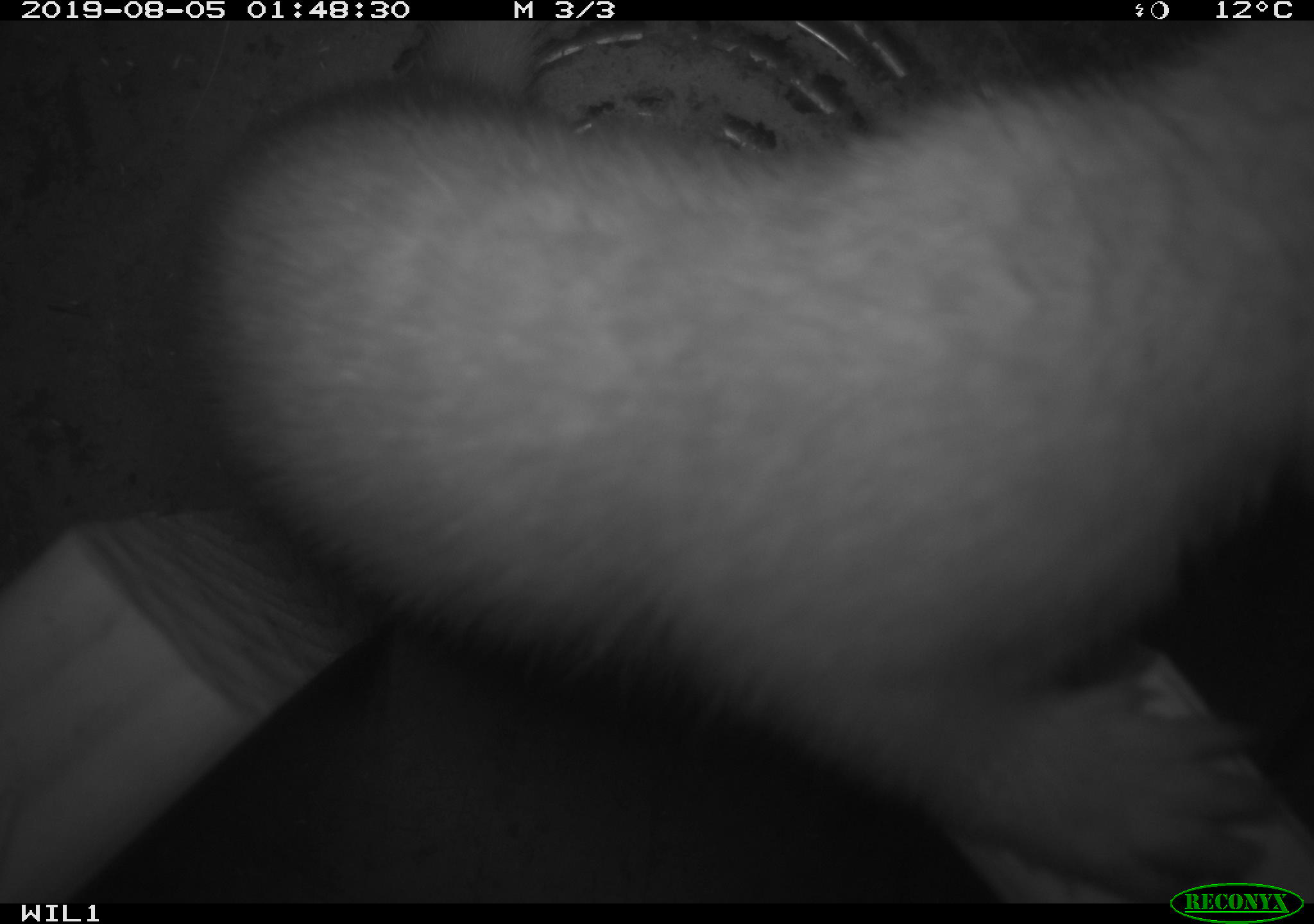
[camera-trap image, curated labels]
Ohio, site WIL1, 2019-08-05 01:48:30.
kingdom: Animalia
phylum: Chordata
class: Mammalia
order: Carnivora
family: Mustelidae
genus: Neogale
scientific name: Neogale frenata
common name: long-tailed weasel